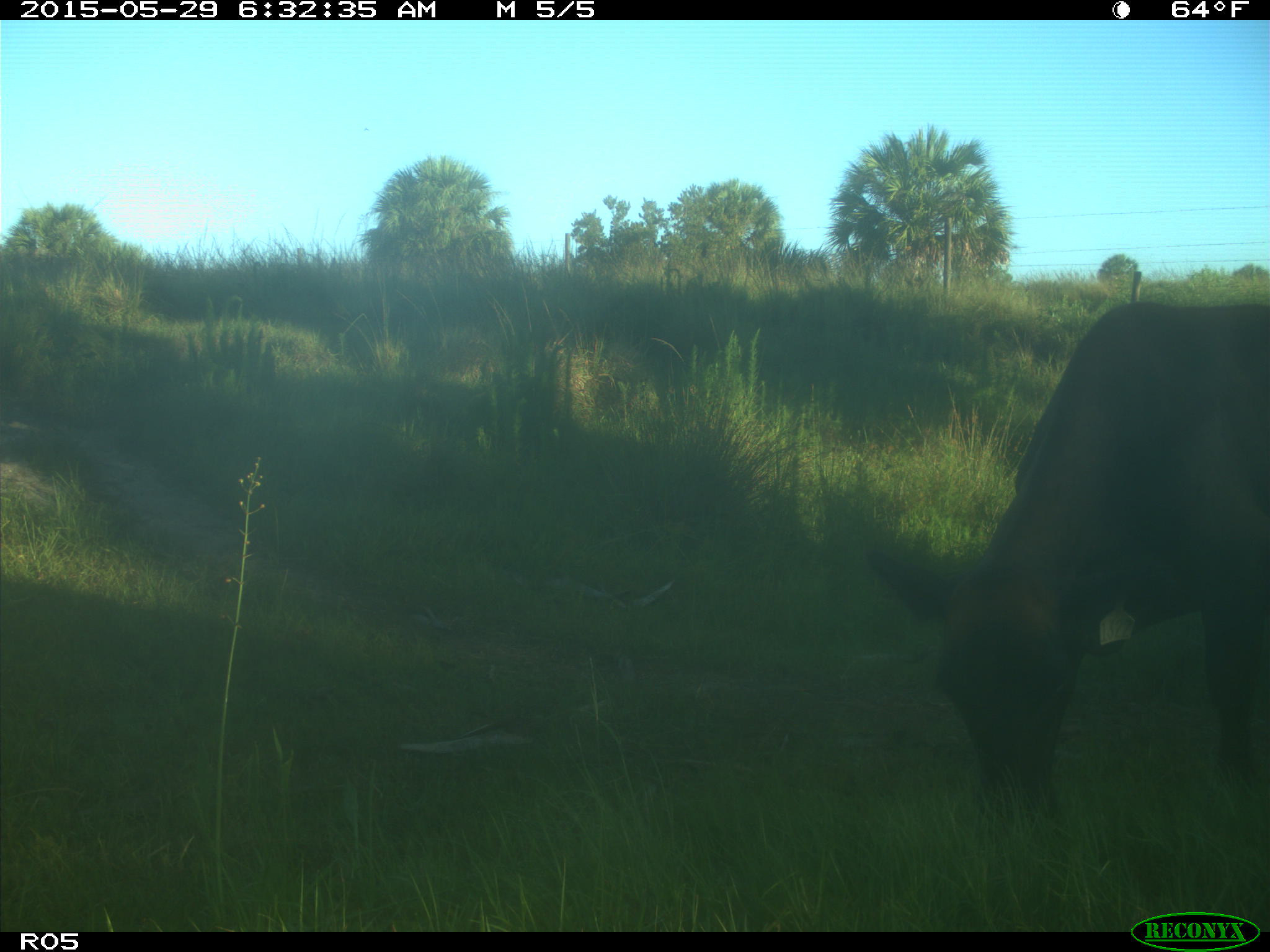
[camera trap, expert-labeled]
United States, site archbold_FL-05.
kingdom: Animalia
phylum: Chordata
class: Mammalia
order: Artiodactyla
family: Bovidae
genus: Bos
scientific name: Bos taurus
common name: domestic cow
Bos taurus (domestic cow).